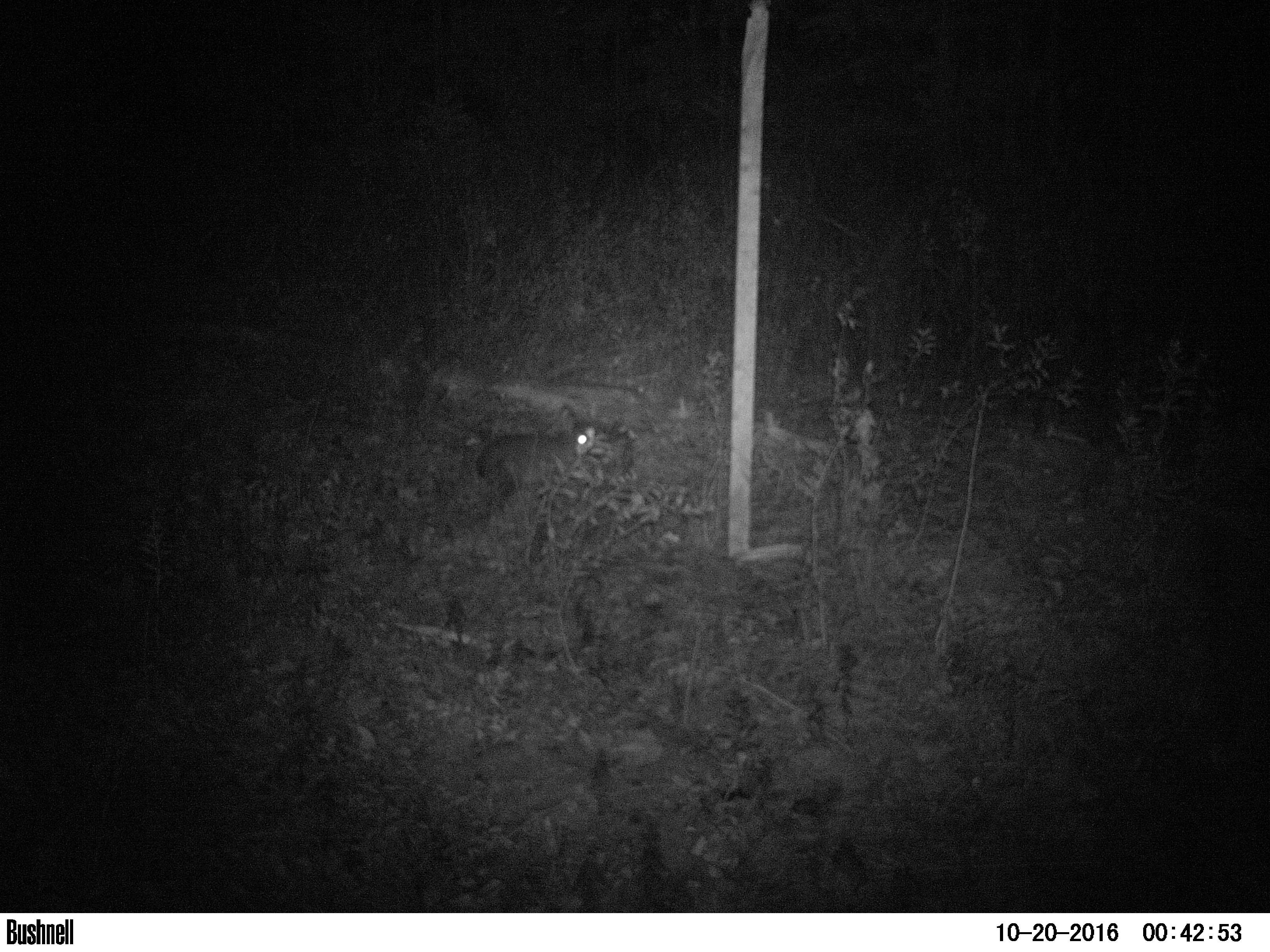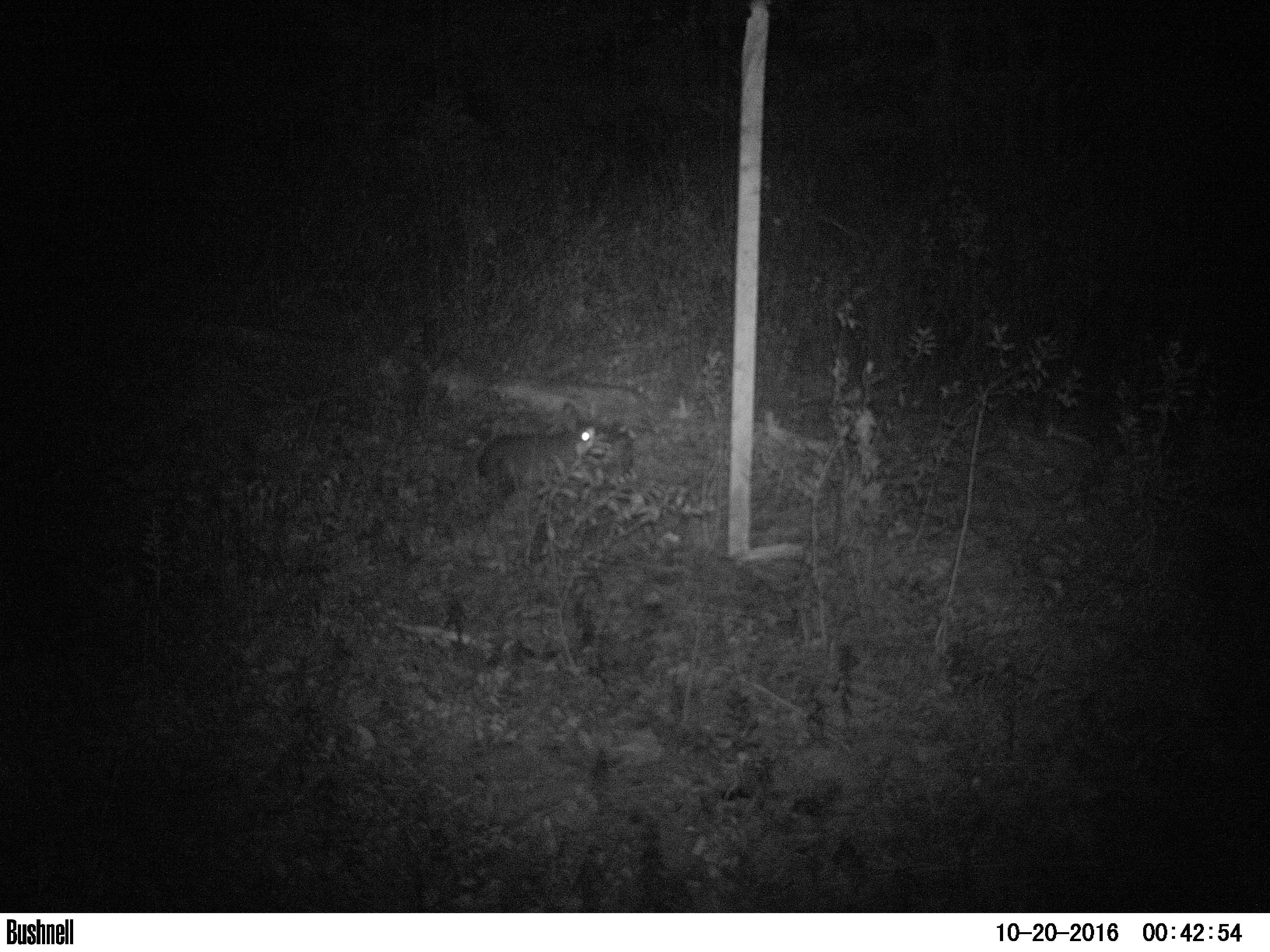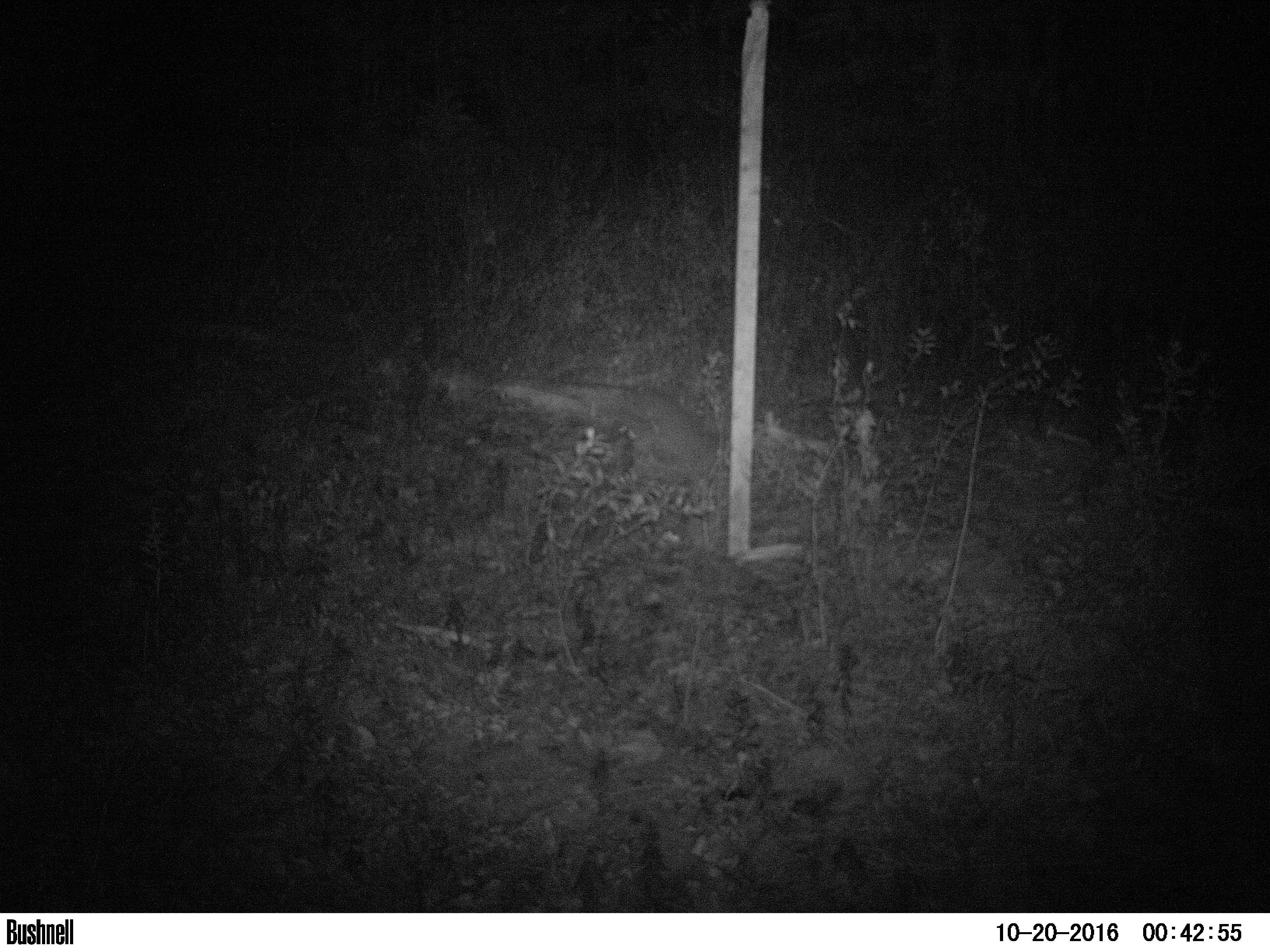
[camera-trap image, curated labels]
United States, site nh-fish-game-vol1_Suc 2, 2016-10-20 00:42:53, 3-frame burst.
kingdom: Animalia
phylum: Chordata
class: Mammalia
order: Lagomorpha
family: Leporidae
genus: Lepus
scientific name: Lepus americanus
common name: snowshoe hare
Snowshoe hare (Lepus americanus).